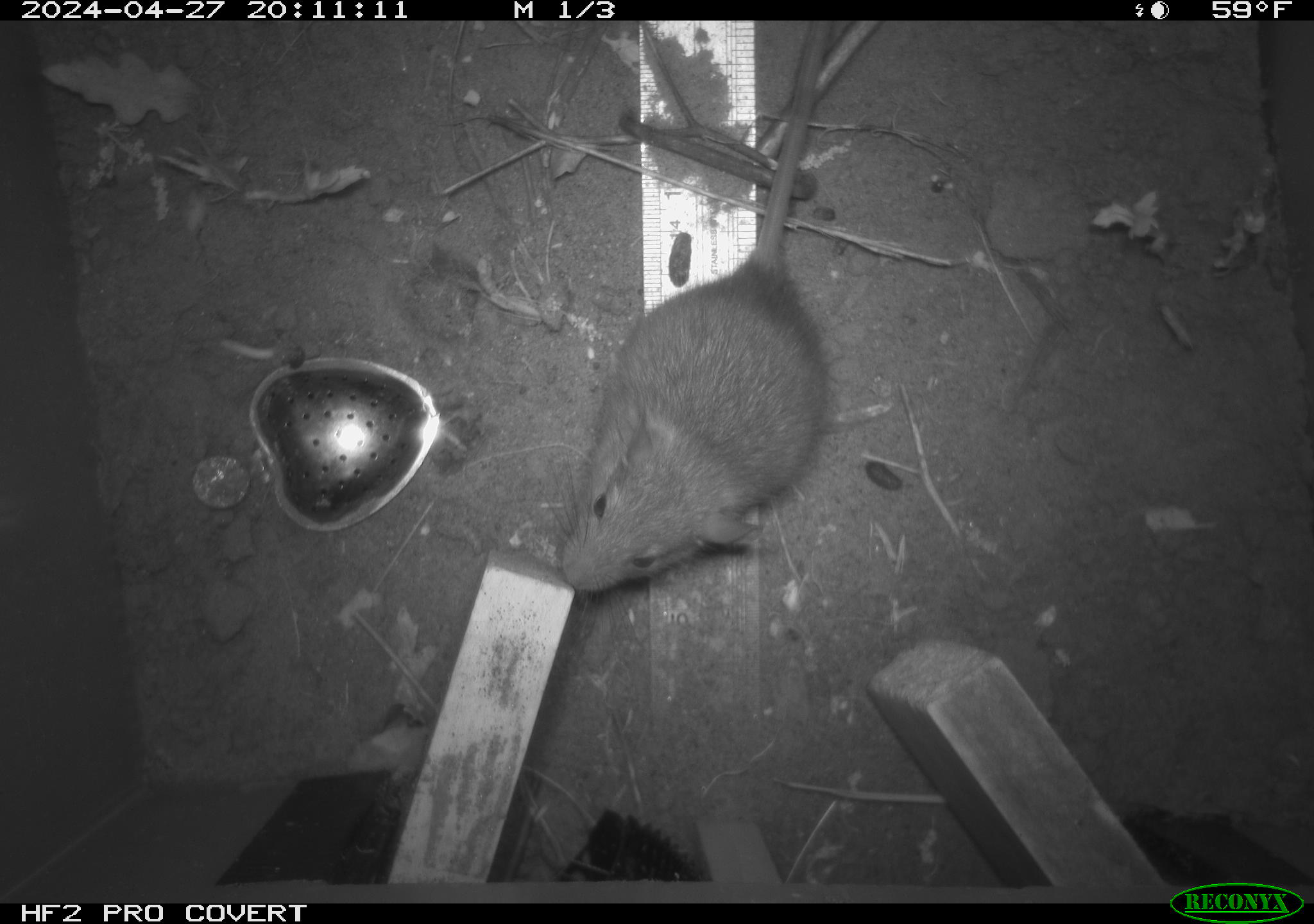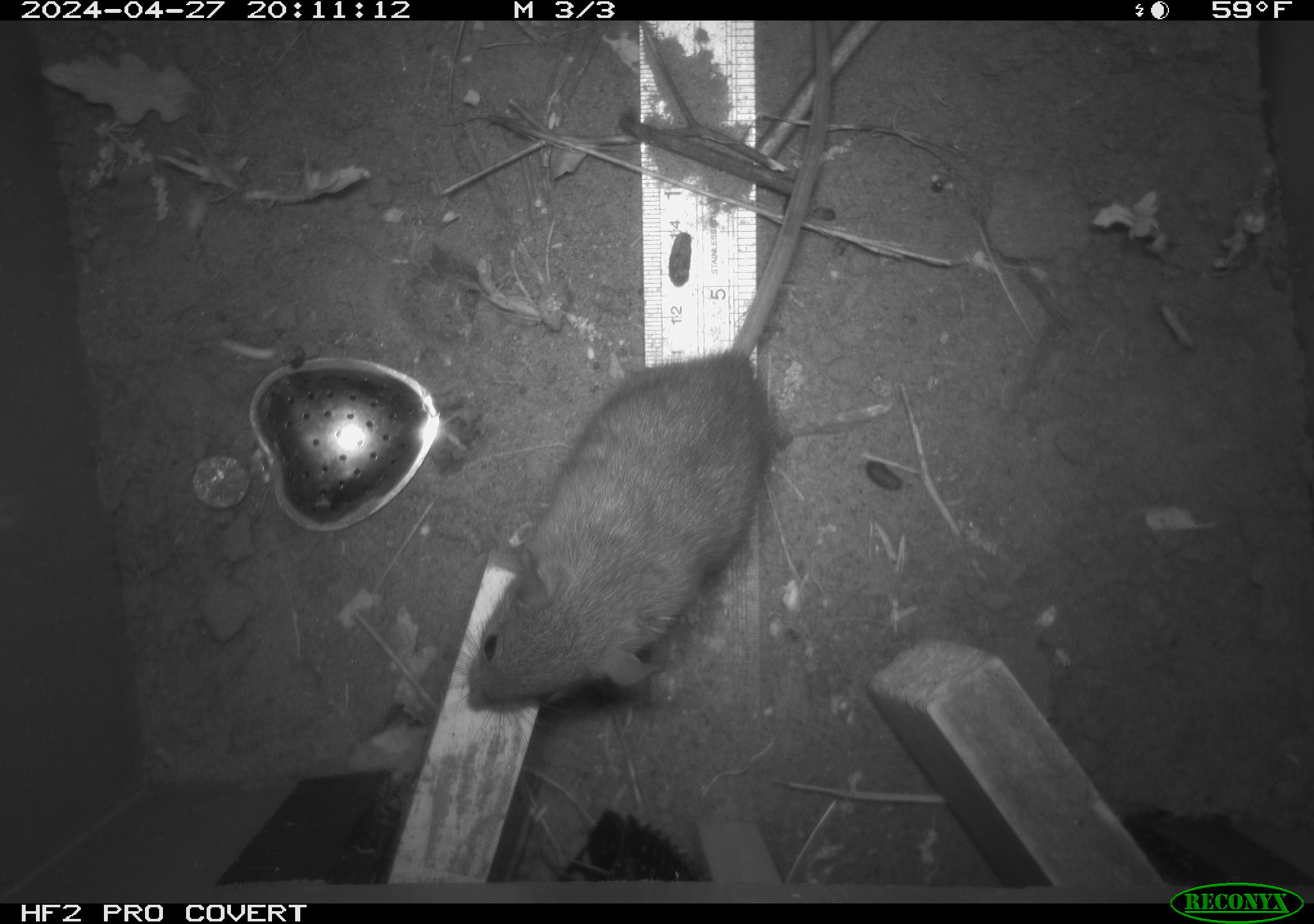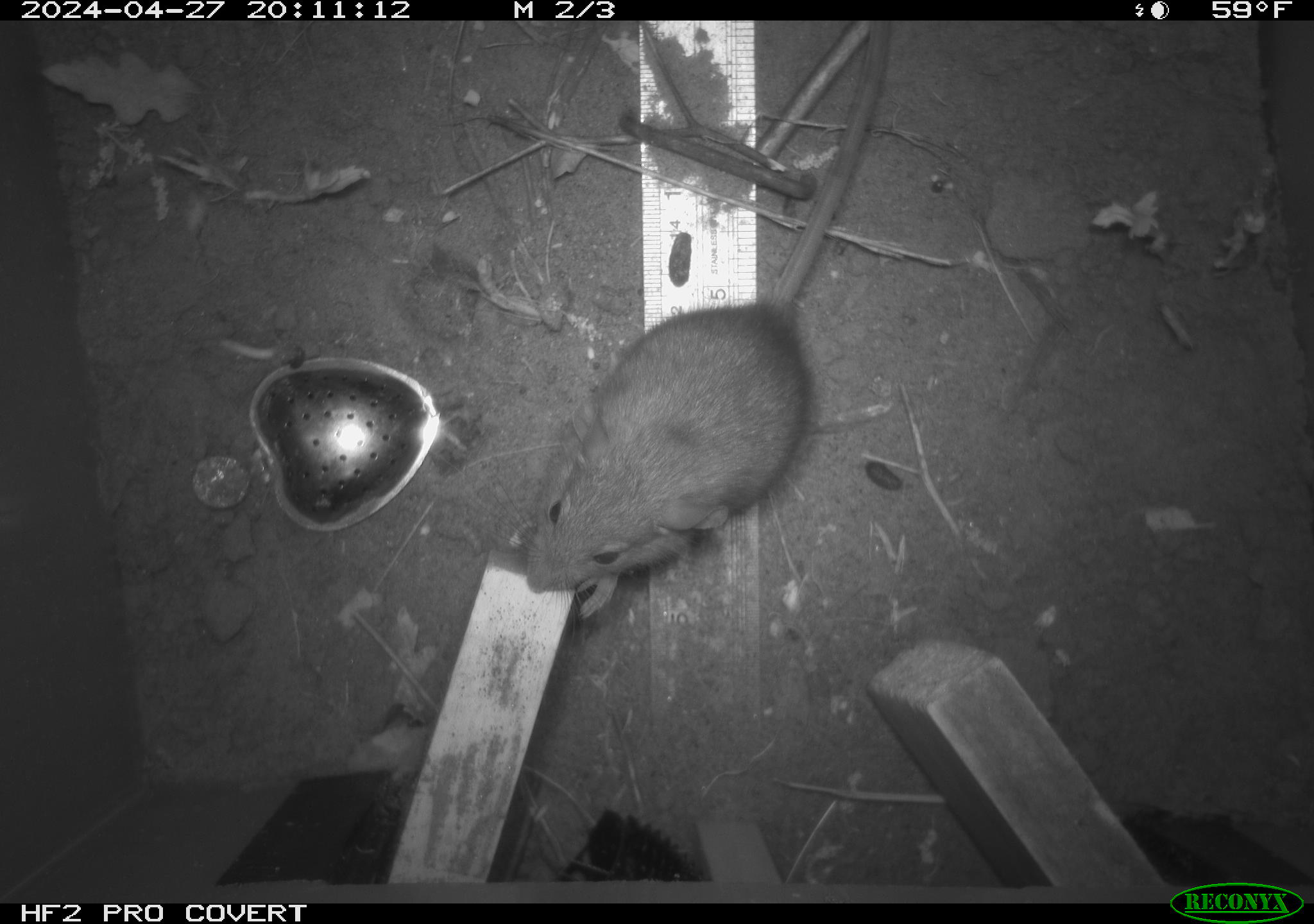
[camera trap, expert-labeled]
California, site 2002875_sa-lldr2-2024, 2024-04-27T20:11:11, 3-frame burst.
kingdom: Animalia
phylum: Chordata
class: Mammalia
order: Rodentia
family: Muridae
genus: Rattus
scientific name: Rattus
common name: rat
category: rattus species